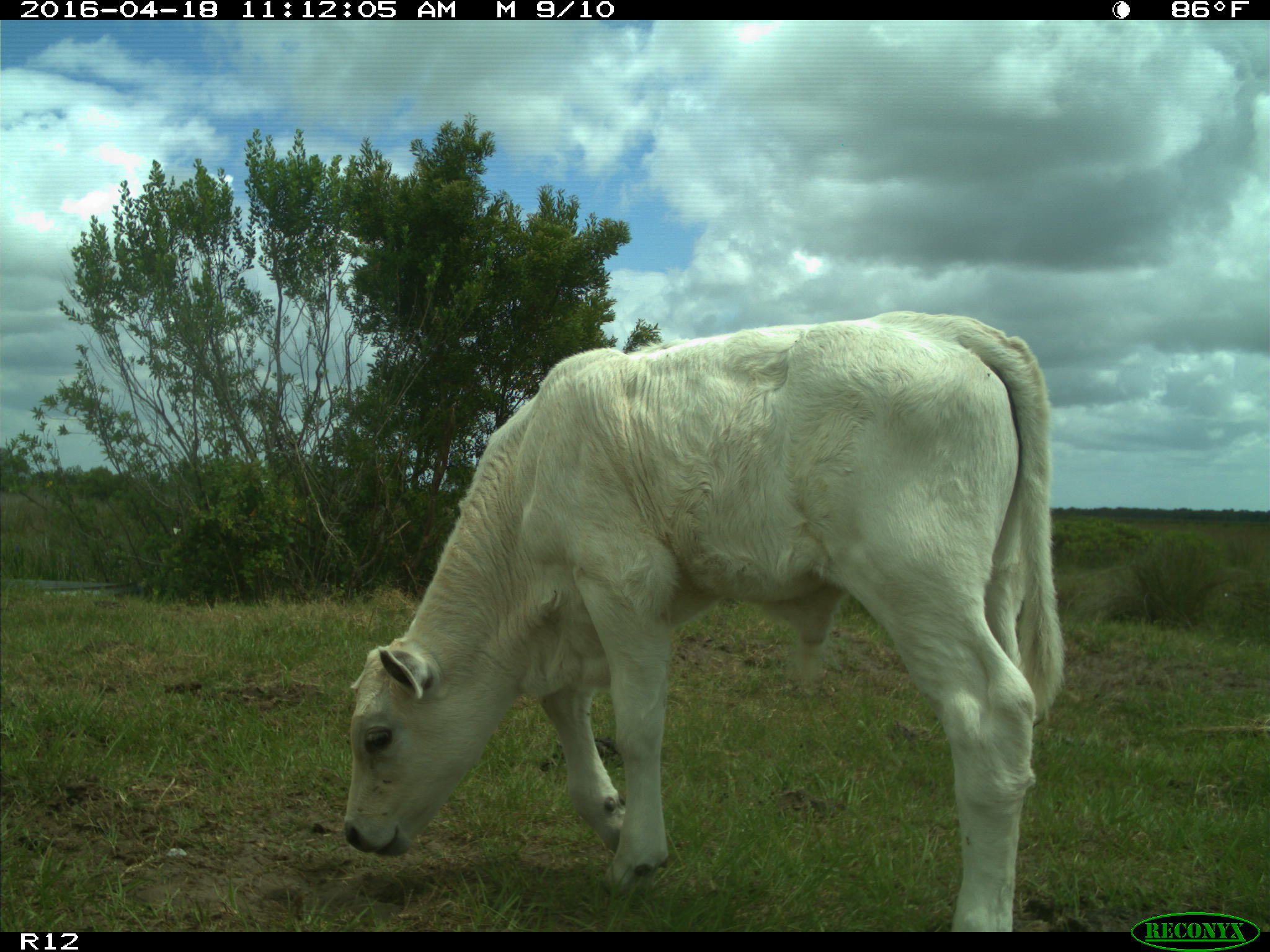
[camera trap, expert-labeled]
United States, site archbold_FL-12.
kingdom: Animalia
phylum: Chordata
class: Mammalia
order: Artiodactyla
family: Bovidae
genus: Bos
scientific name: Bos taurus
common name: domestic cow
Bos taurus (domestic cow).